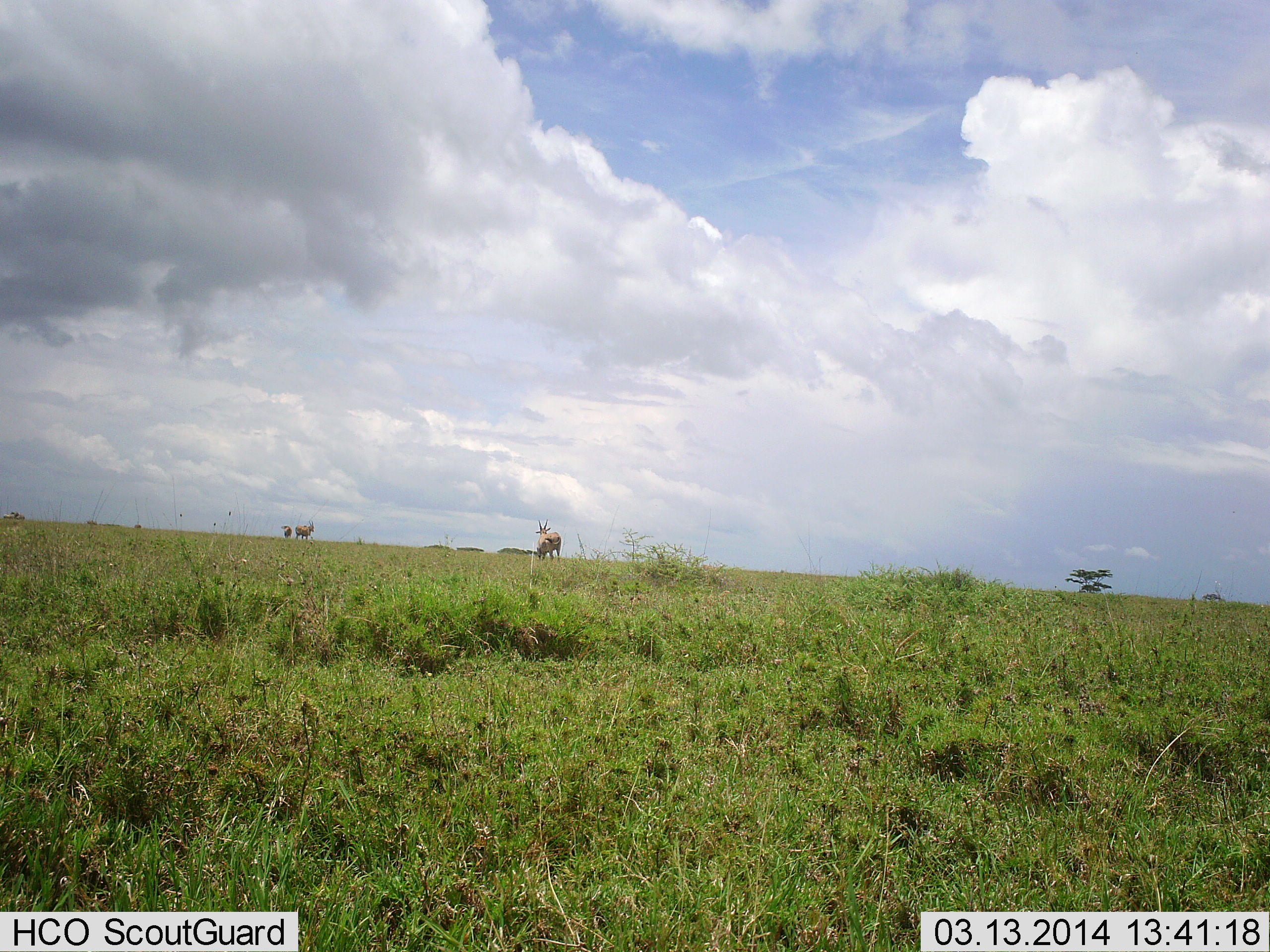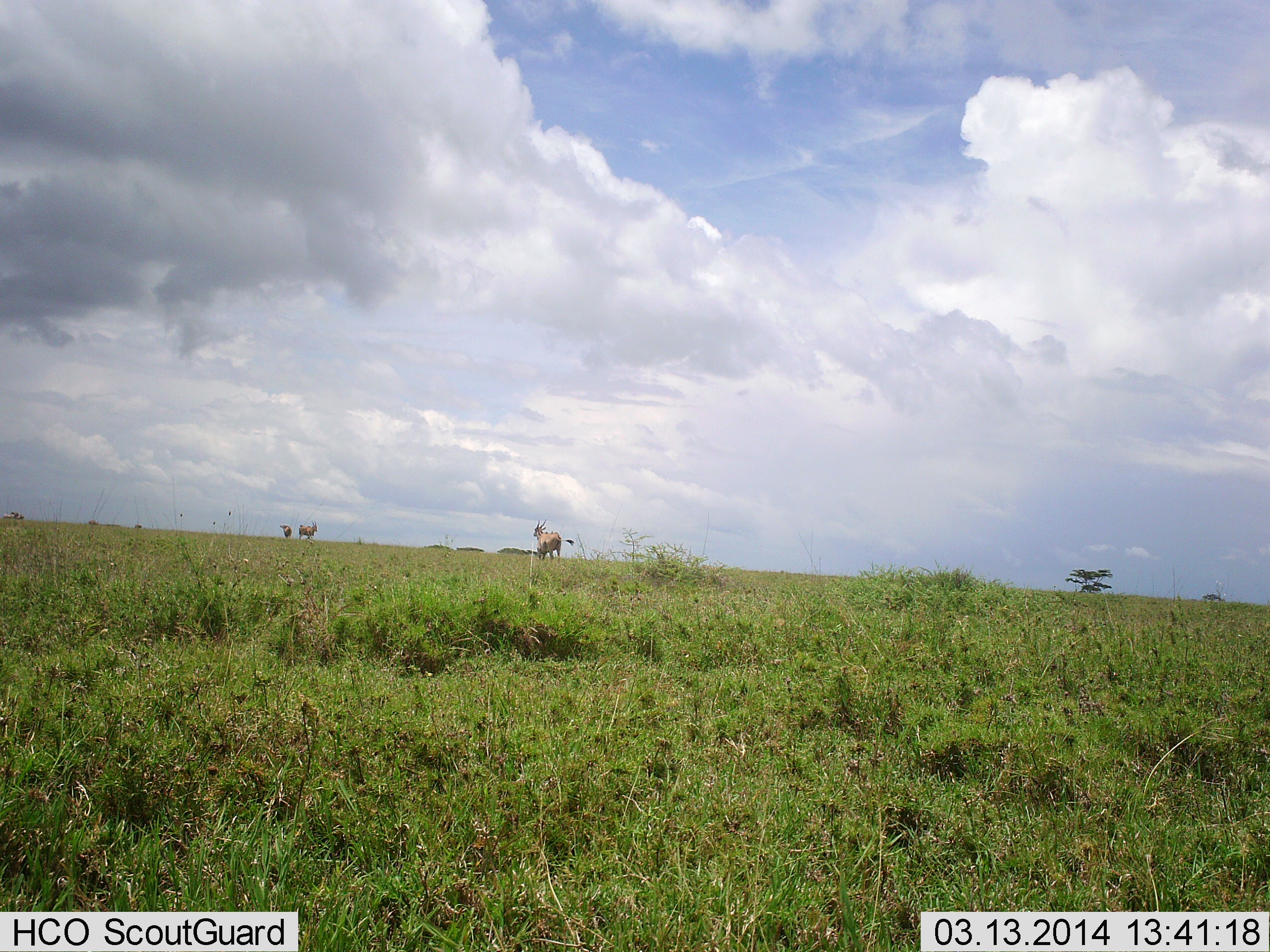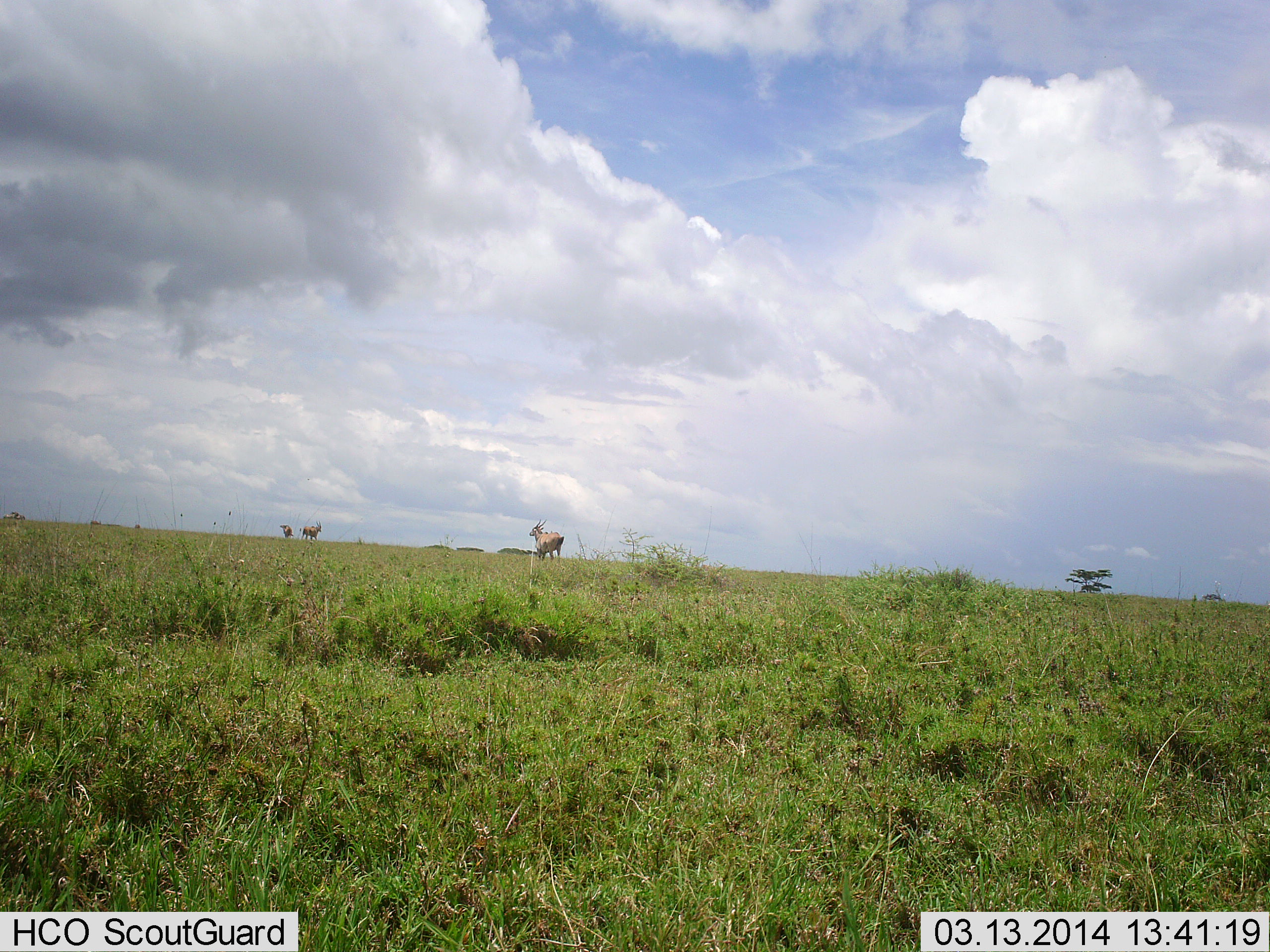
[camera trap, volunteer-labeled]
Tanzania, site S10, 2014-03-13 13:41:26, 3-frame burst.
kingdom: Animalia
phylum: Chordata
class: Mammalia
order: Artiodactyla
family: Bovidae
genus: Tragelaphus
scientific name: Tragelaphus oryx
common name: eland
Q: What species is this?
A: Eland (Tragelaphus oryx).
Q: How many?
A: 3.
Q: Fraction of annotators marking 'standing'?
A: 90%.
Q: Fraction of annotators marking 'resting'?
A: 0%.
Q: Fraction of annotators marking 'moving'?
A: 40%.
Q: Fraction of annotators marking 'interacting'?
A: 0%.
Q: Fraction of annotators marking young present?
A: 0%.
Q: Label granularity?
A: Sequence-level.